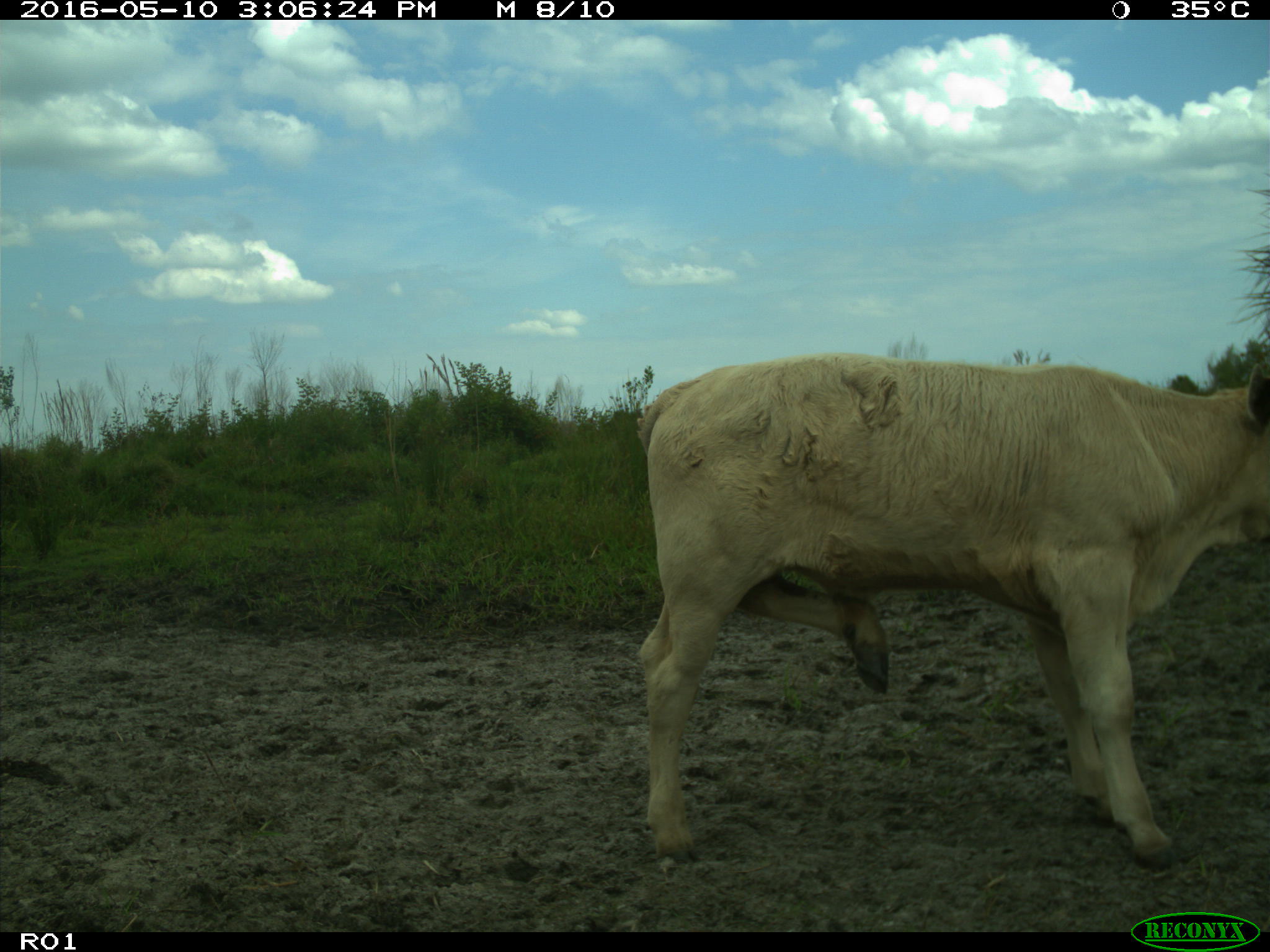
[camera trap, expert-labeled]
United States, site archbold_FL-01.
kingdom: Animalia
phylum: Chordata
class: Mammalia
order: Artiodactyla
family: Bovidae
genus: Bos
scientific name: Bos taurus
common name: domestic cow